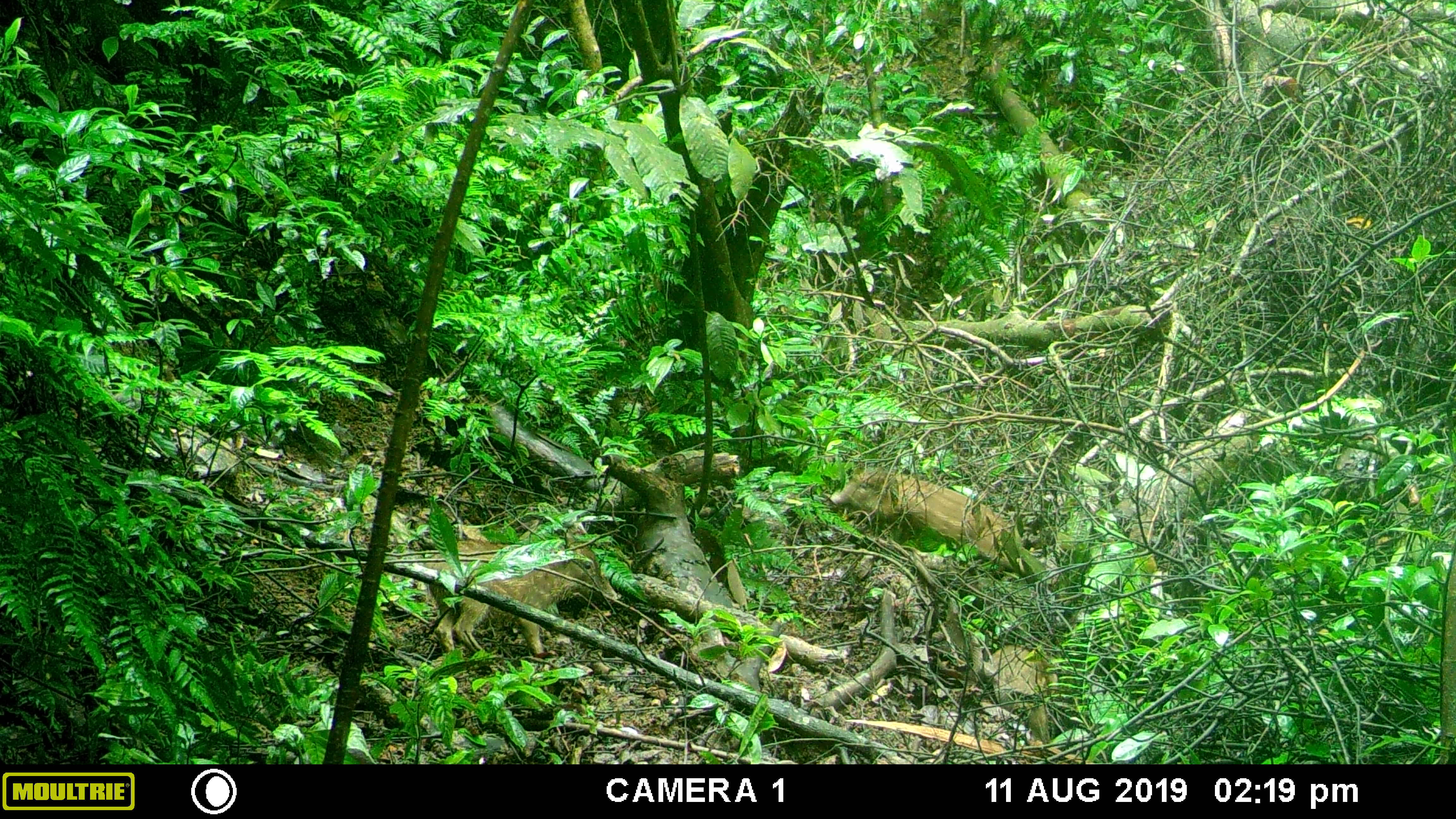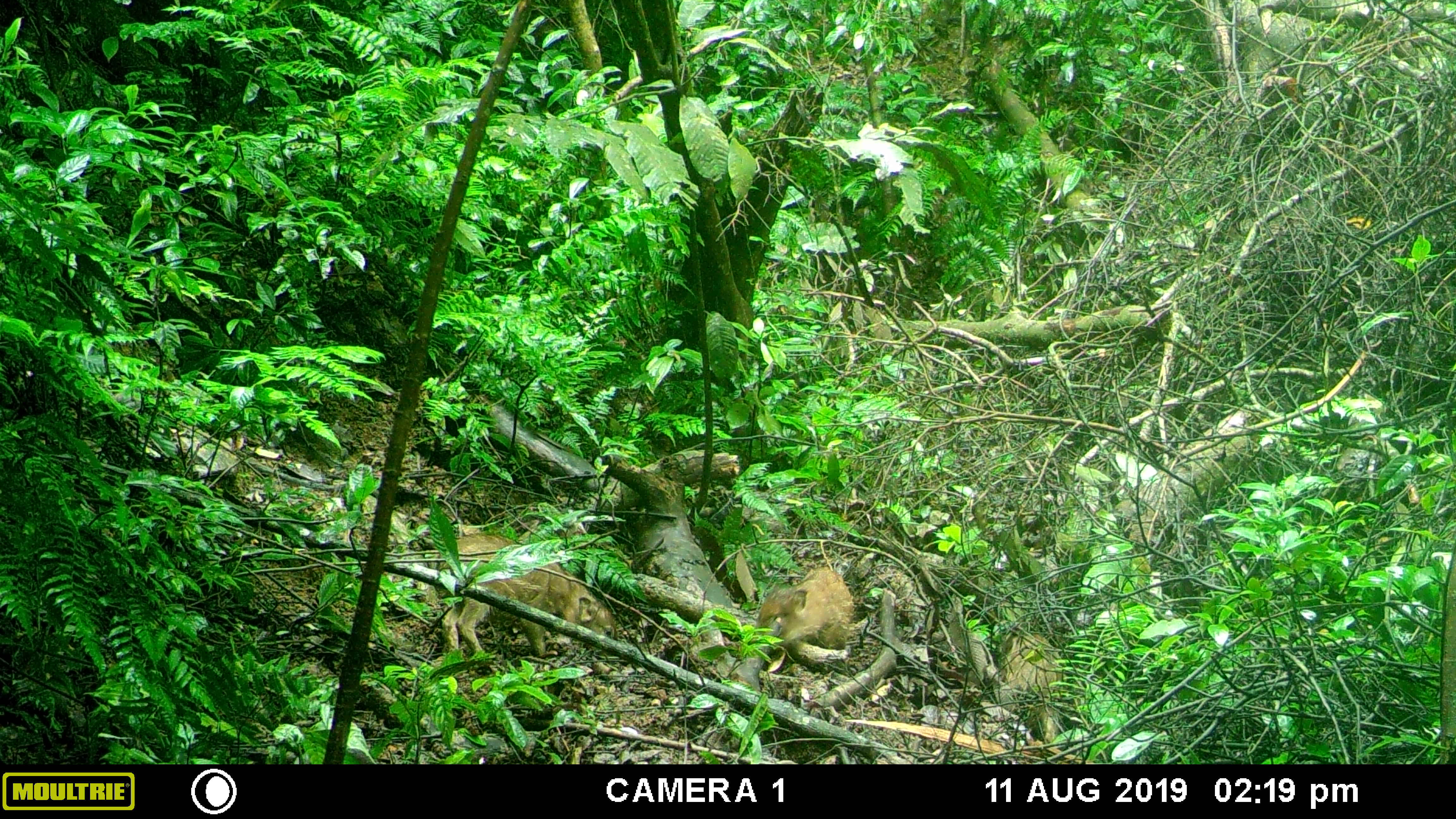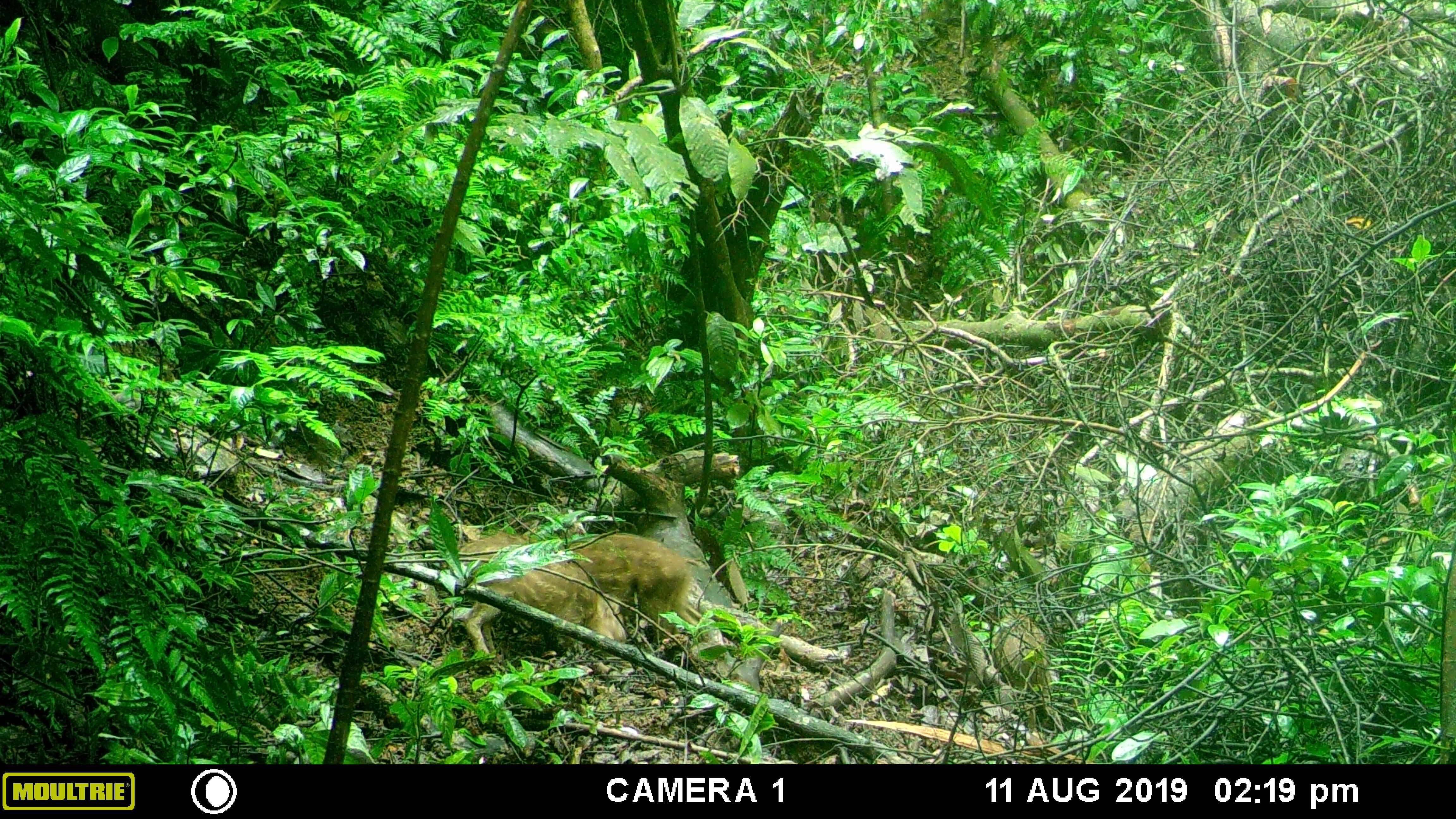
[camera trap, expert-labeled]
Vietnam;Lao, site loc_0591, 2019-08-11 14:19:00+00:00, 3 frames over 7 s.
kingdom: Animalia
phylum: Chordata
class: Mammalia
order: Artiodactyla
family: Suidae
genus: Sus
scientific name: Sus scrofa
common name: eurasian wild pig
Eurasian wild pig (Sus scrofa). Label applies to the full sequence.